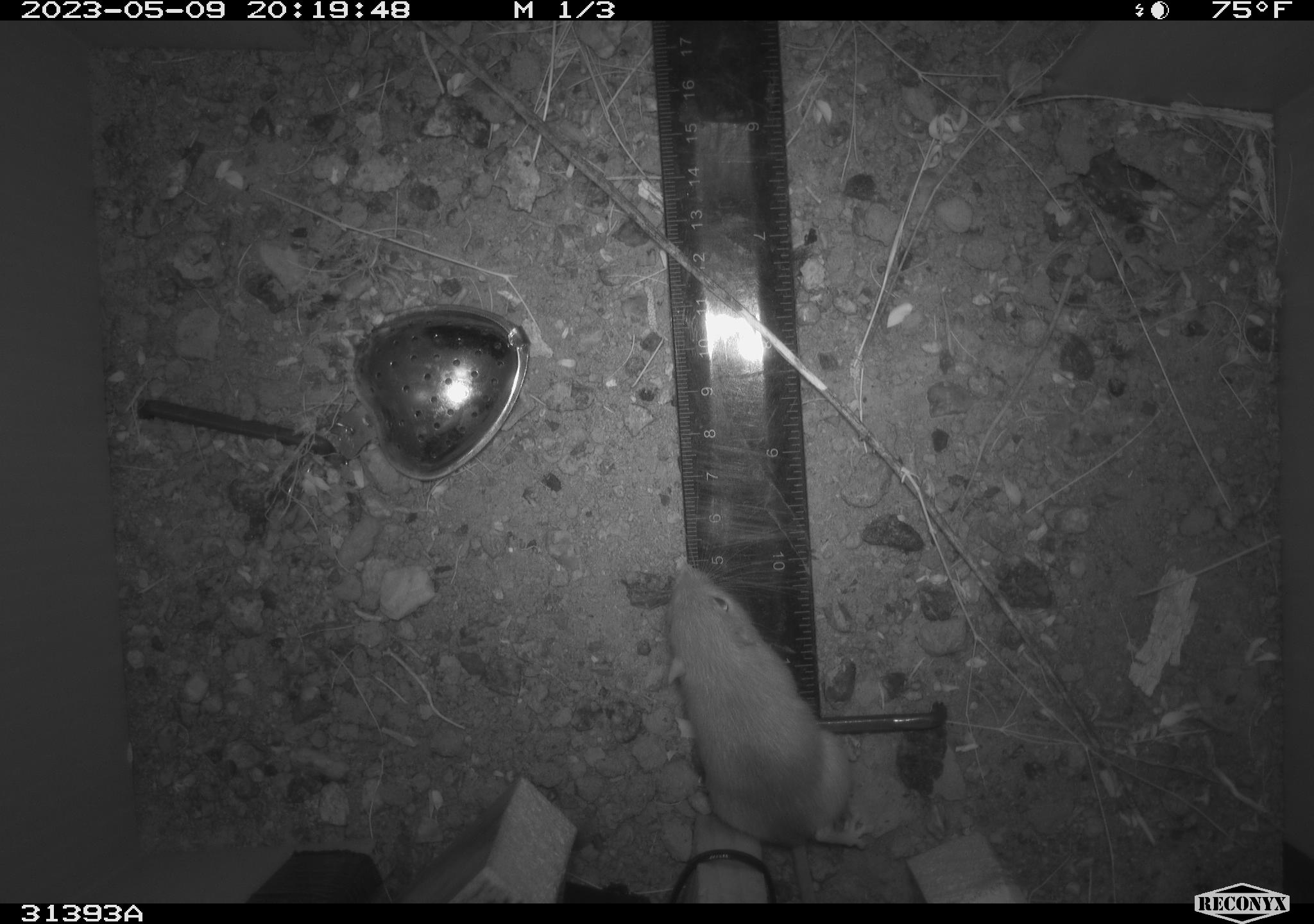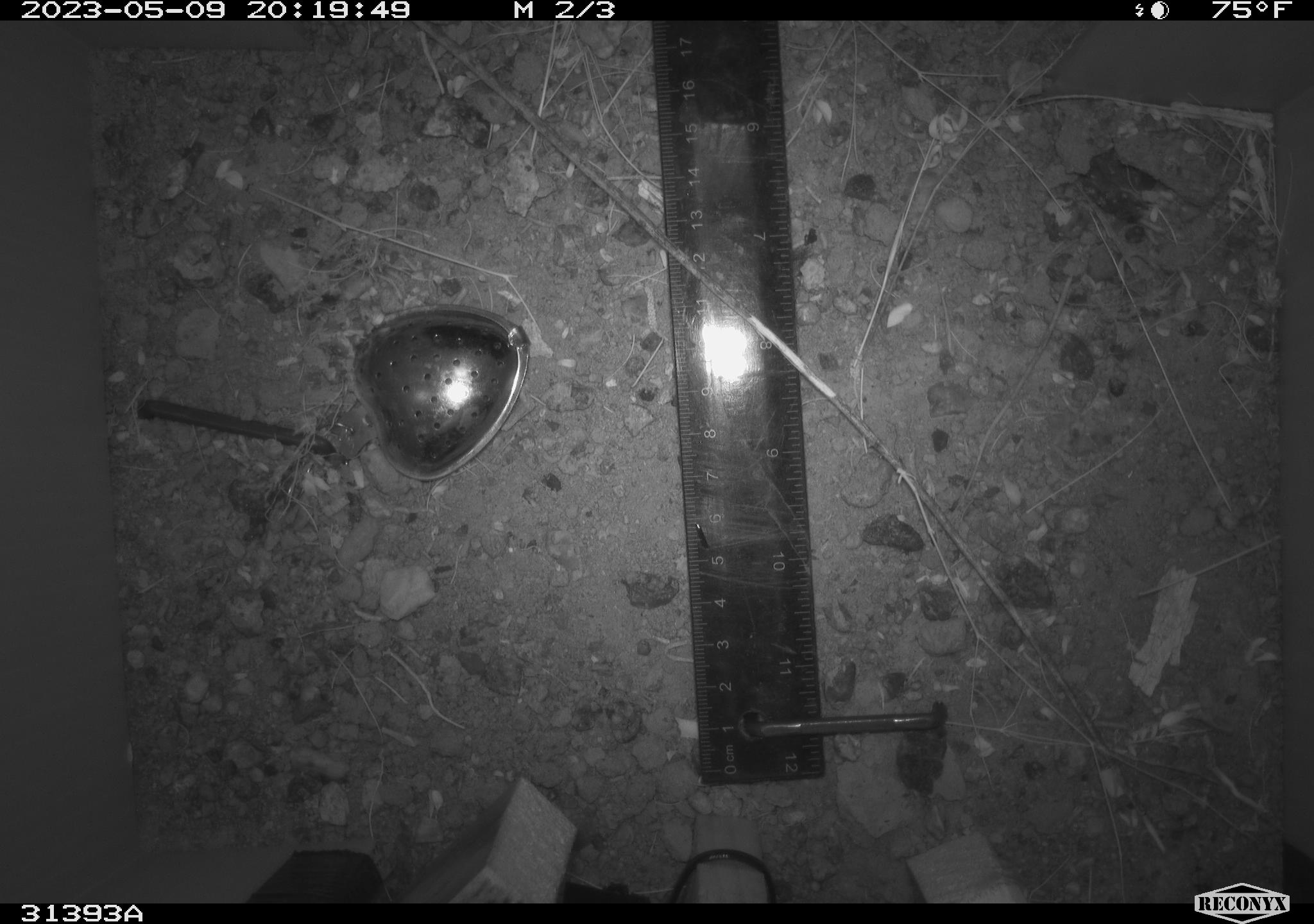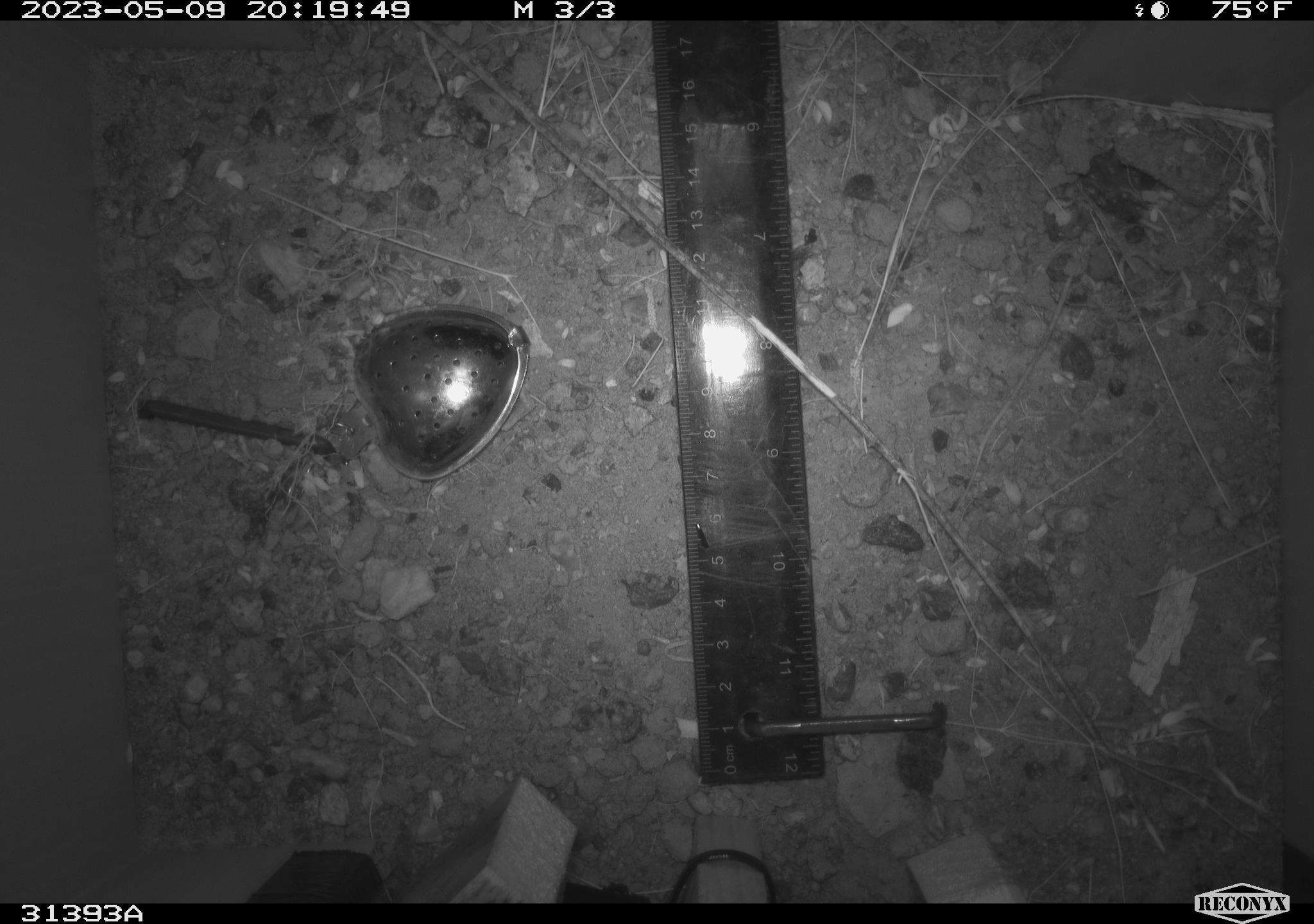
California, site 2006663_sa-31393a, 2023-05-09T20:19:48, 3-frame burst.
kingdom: Animalia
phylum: Chordata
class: Mammalia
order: Rodentia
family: Heteromyidae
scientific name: Heteromyidae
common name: kangaroo rats and pocket mice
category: heteromyidae family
Heteromyidae family (kangaroo rats and pocket mice) (Heteromyidae).